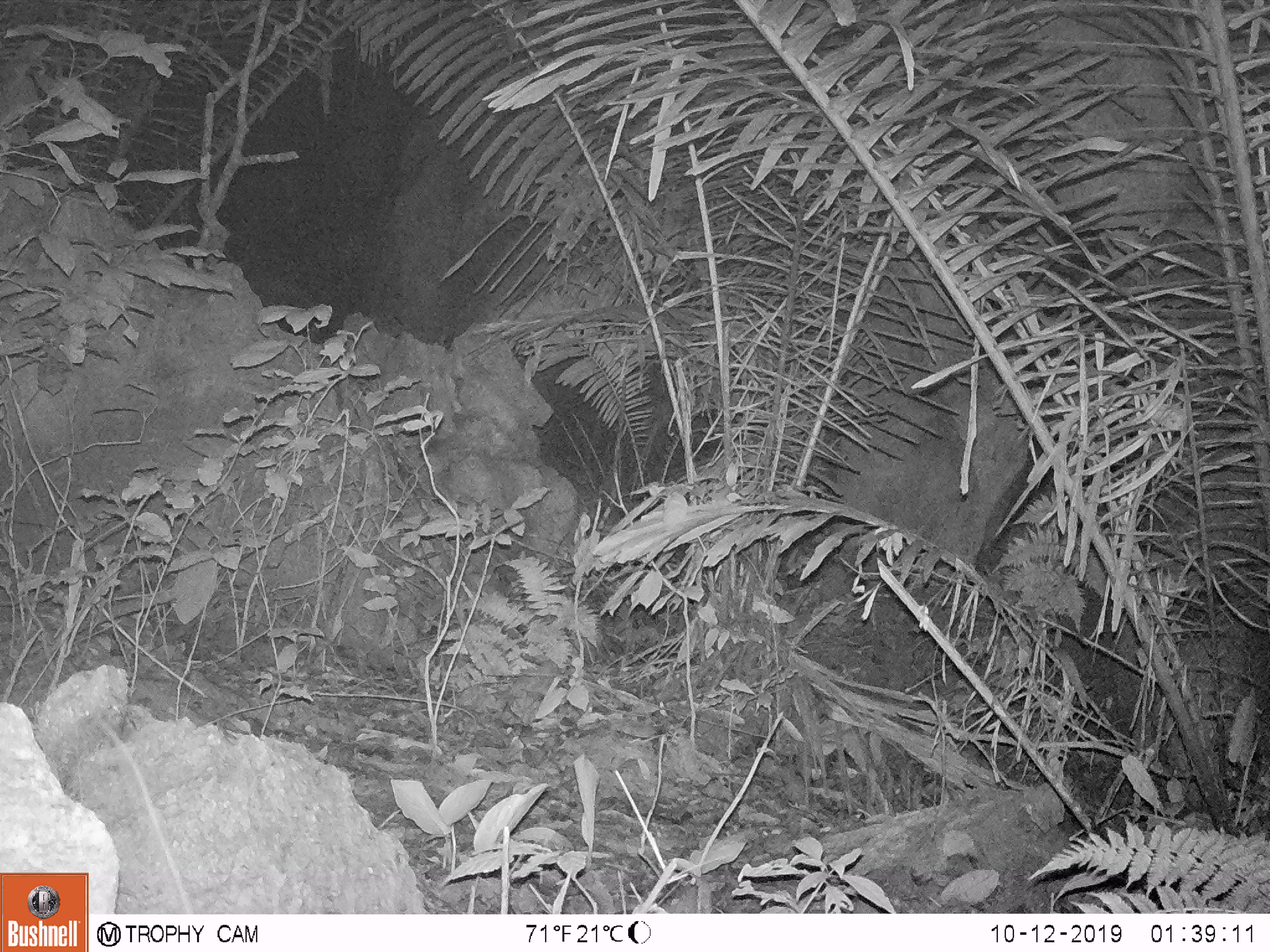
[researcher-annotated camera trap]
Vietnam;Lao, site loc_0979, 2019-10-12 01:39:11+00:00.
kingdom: Animalia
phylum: Chordata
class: Mammalia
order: Rodentia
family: Muridae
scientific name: Muridae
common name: old-world mice and rats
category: unidentified murid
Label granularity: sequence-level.